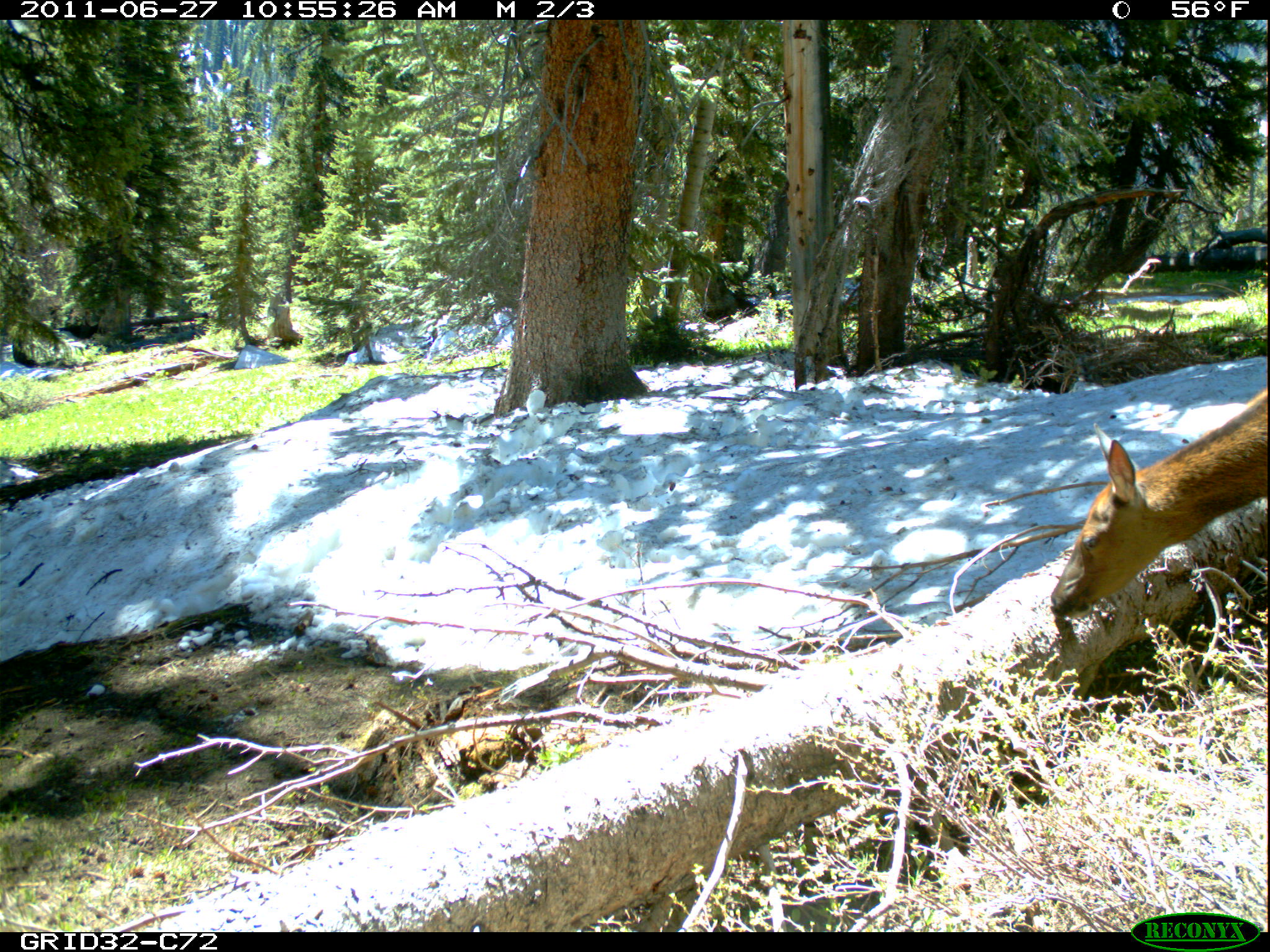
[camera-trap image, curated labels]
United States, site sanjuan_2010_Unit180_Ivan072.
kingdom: Animalia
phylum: Chordata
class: Mammalia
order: Artiodactyla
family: Cervidae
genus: Cervus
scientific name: Cervus elaphus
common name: red deer